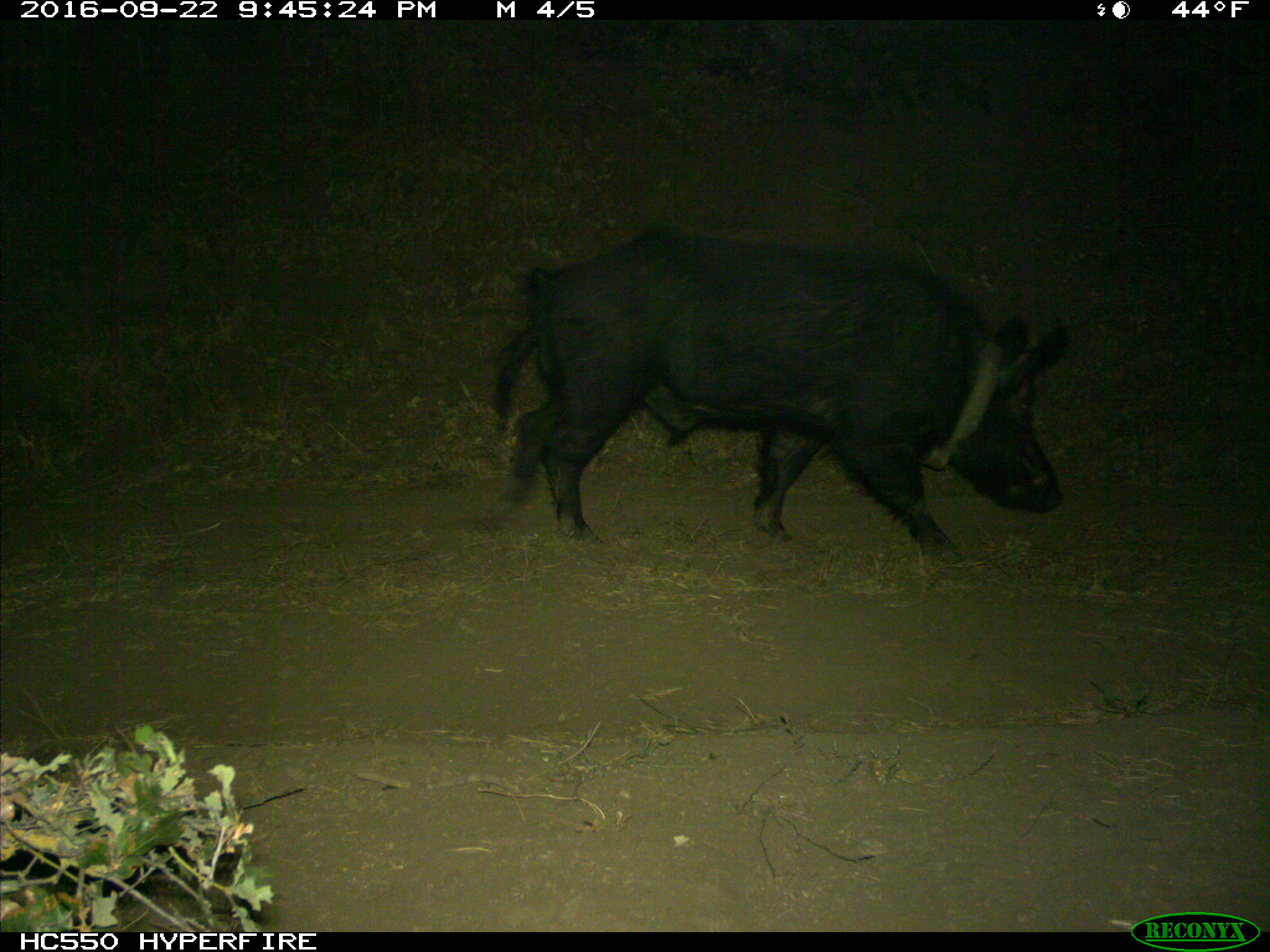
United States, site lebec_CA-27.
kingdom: Animalia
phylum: Chordata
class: Mammalia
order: Artiodactyla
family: Suidae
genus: Sus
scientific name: Sus scrofa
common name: wild boar